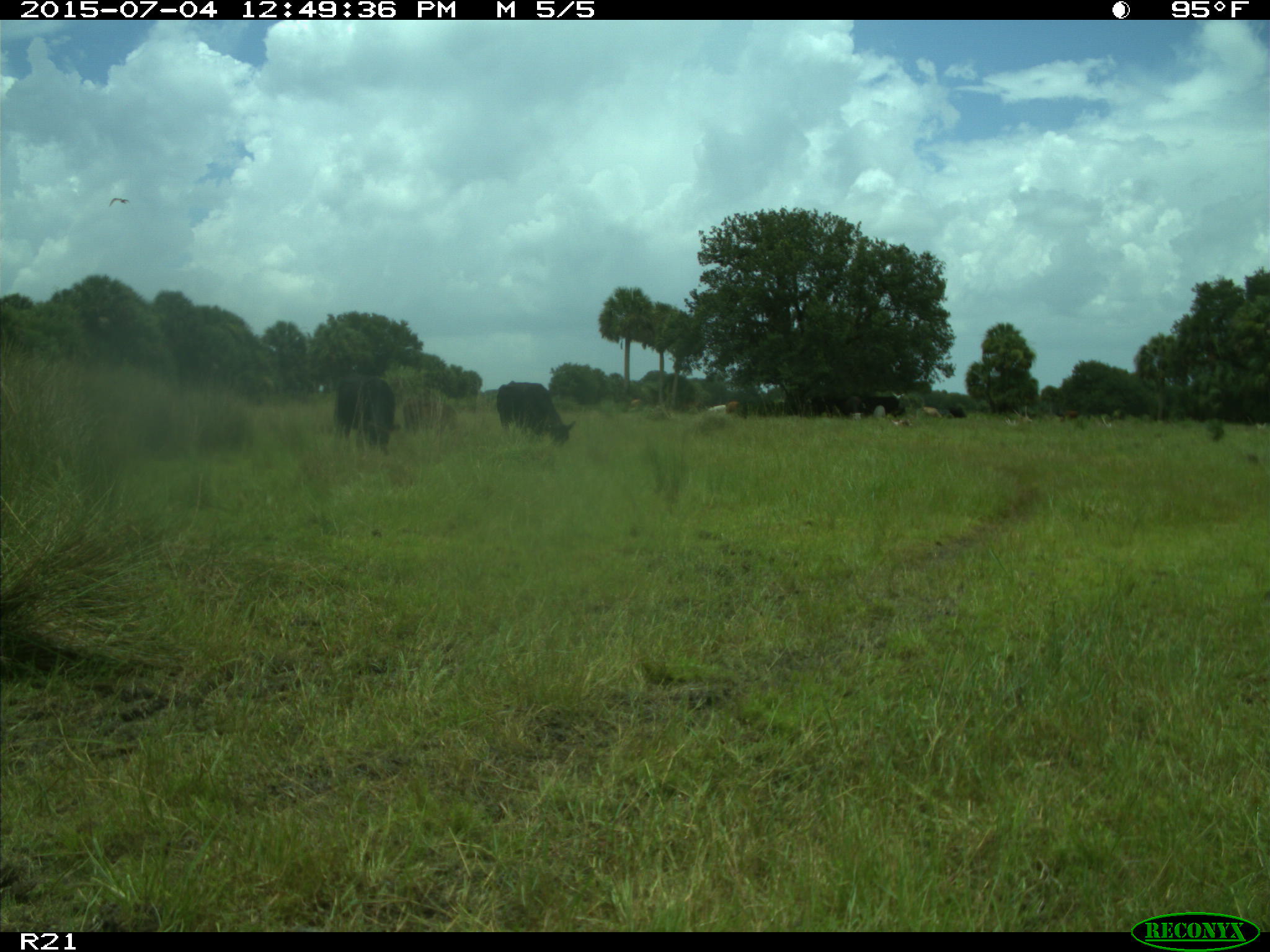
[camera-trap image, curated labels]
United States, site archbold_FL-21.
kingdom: Animalia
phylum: Chordata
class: Mammalia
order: Artiodactyla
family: Bovidae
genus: Bos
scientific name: Bos taurus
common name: domestic cow